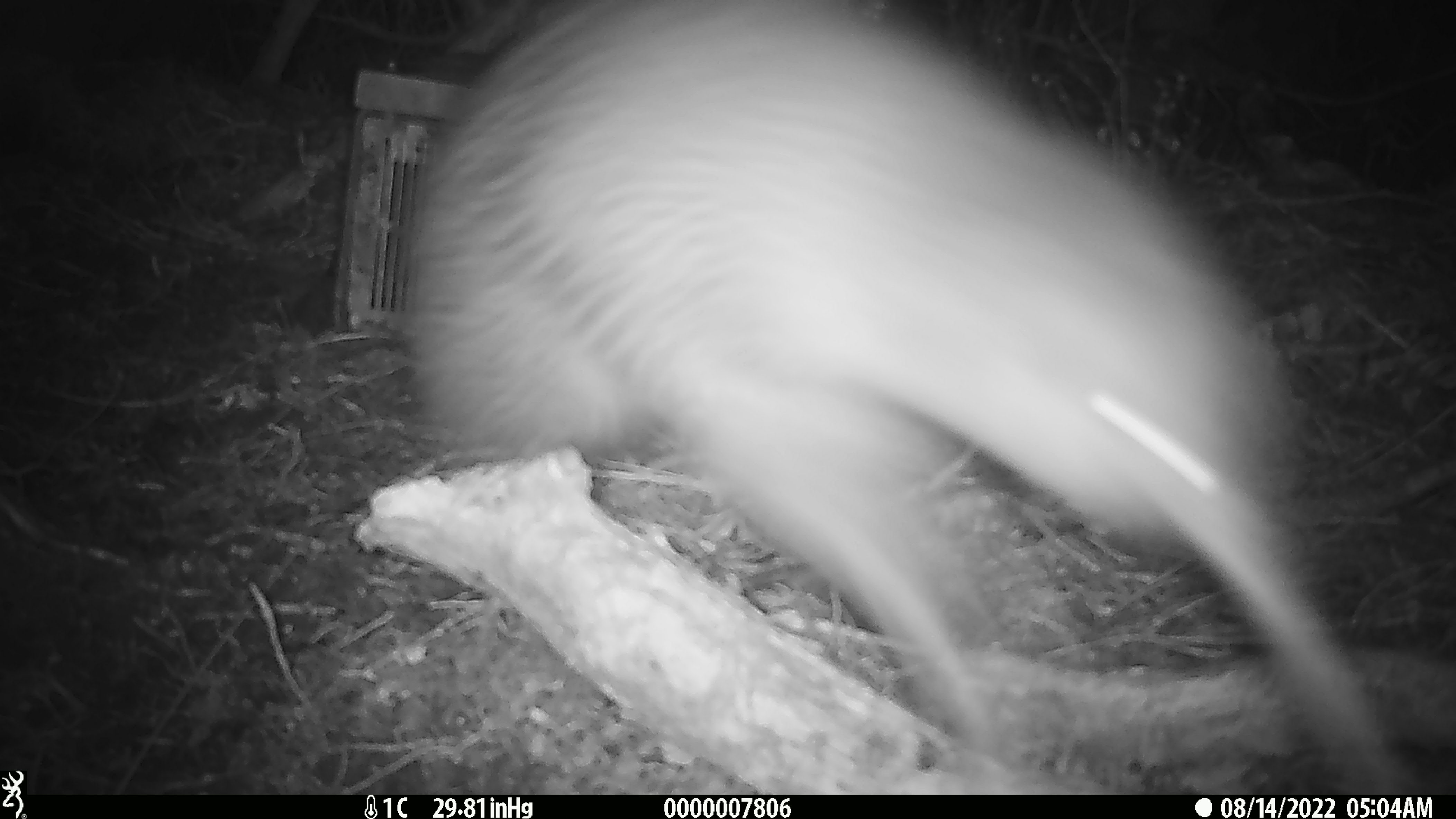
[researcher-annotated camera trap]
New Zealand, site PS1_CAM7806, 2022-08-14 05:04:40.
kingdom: Animalia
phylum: Chordata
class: Aves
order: Apterygiformes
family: Apterygidae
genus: Apteryx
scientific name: Apteryx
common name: kiwi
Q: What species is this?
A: Kiwi (Apteryx).